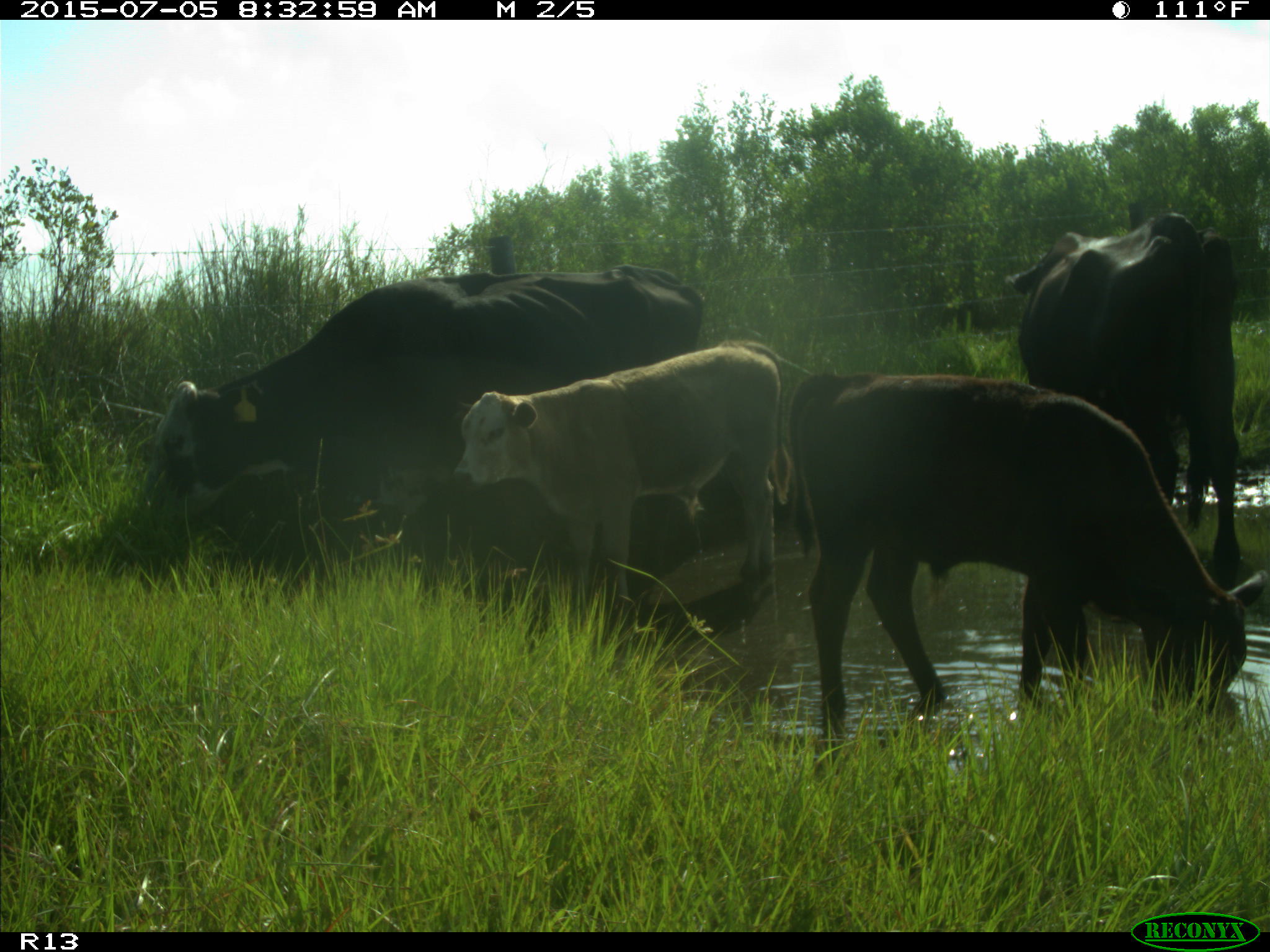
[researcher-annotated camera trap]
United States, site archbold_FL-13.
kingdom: Animalia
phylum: Chordata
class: Mammalia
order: Artiodactyla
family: Bovidae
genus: Bos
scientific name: Bos taurus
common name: domestic cow